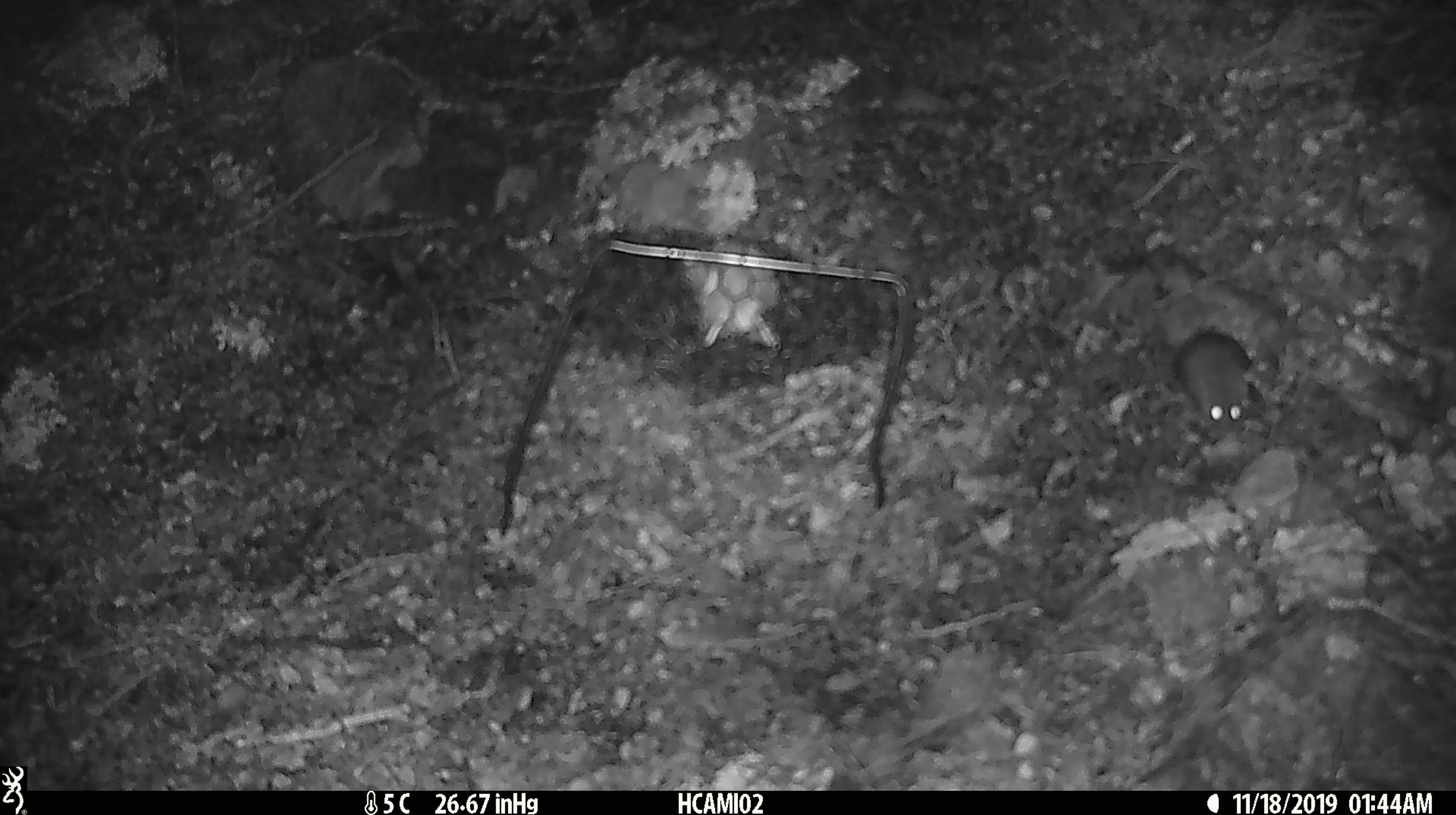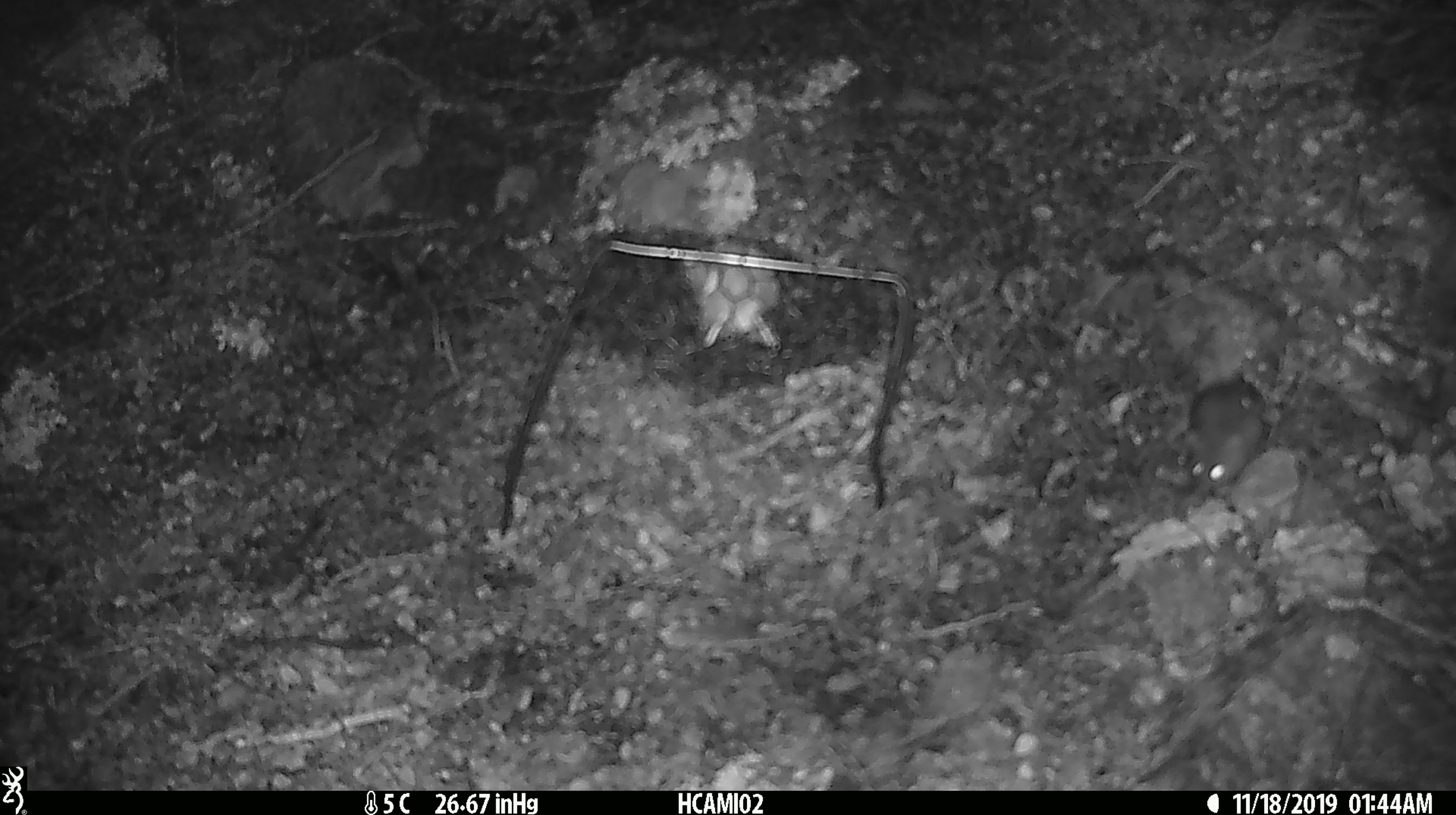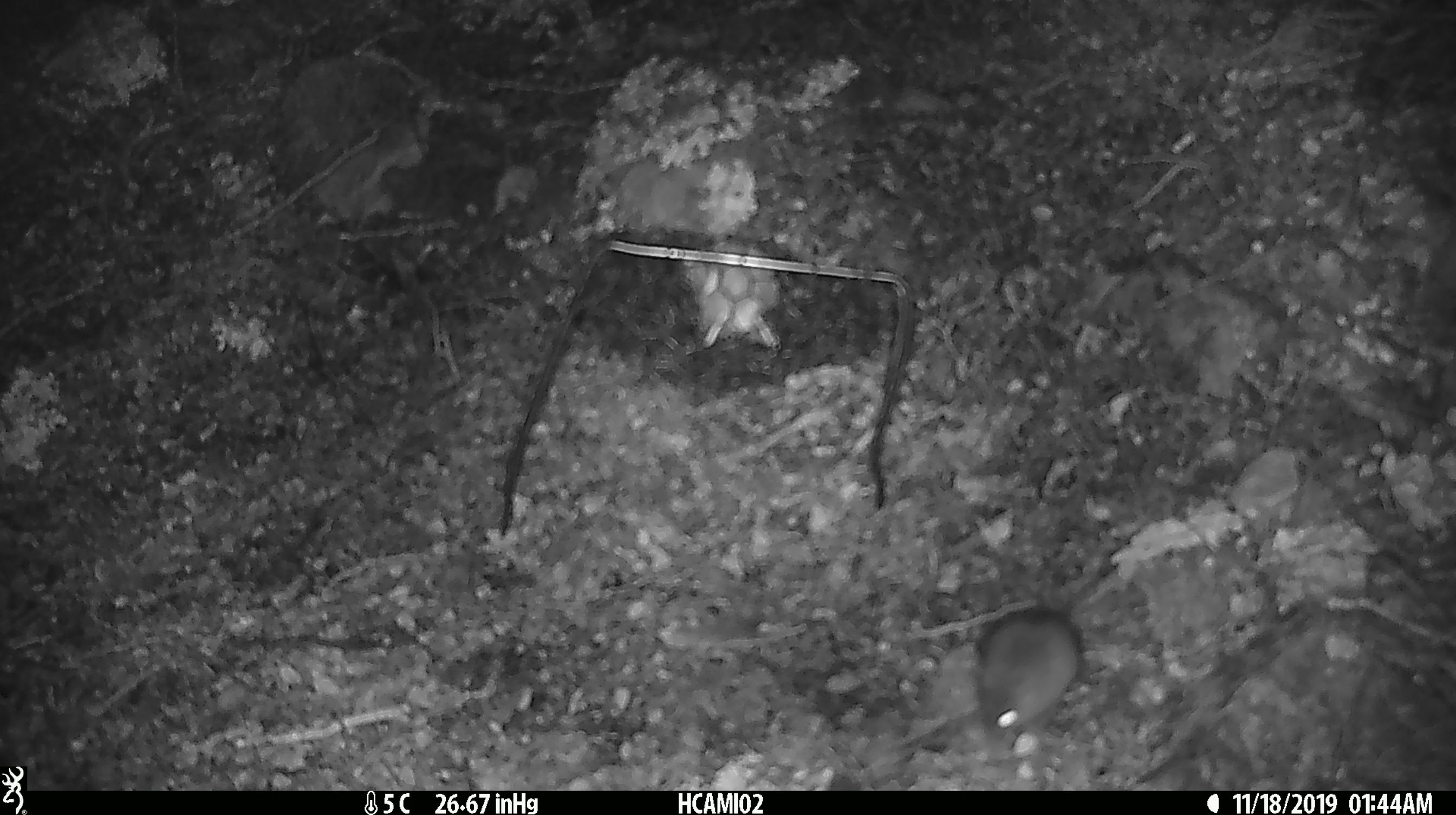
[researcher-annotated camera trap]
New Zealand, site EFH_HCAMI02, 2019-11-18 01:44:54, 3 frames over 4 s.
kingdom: Animalia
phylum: Chordata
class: Mammalia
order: Rodentia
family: Muridae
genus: Mus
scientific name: Mus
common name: mouse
Mouse (Mus).